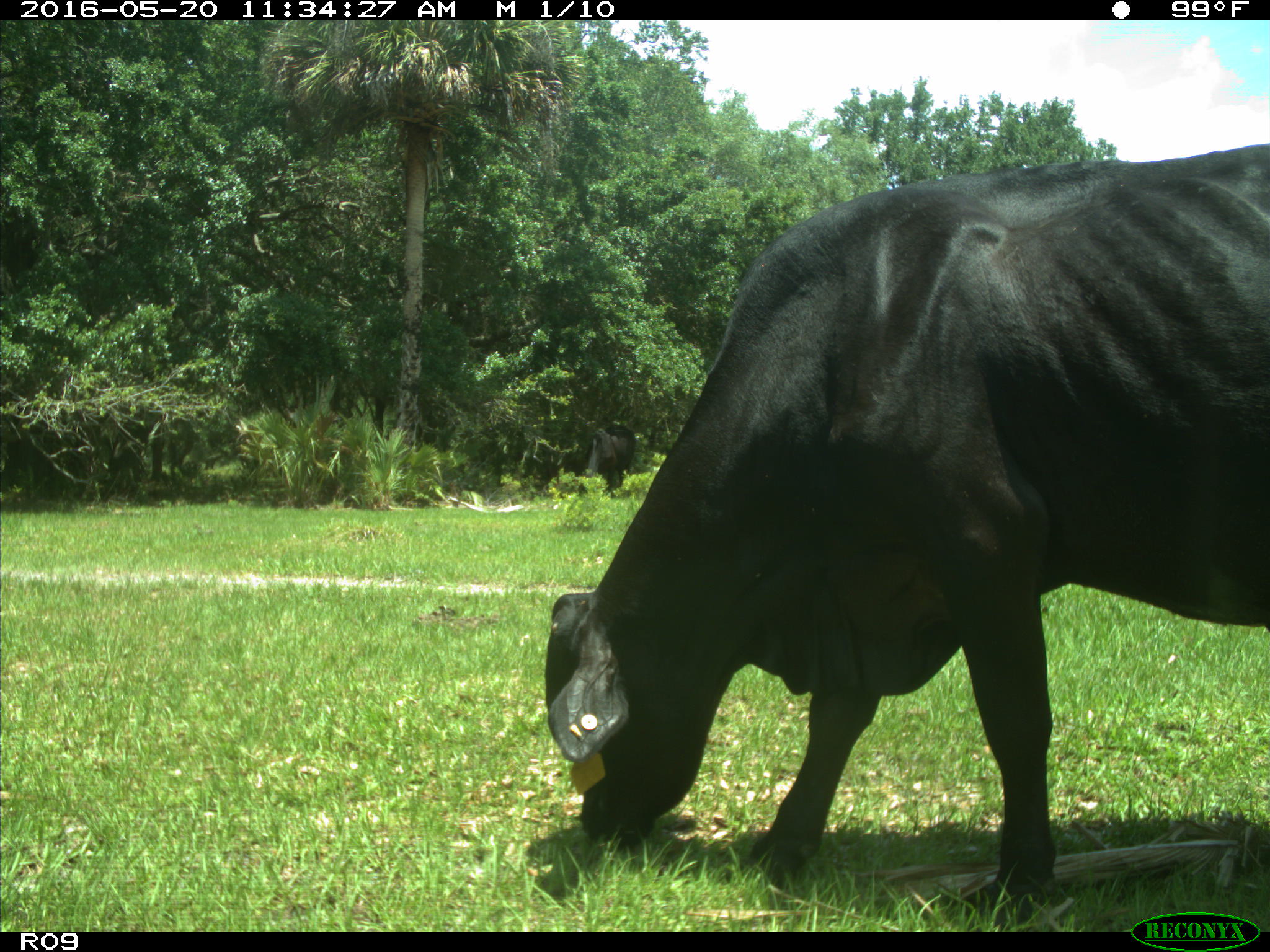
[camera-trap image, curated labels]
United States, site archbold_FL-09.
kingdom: Animalia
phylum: Chordata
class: Mammalia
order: Artiodactyla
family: Bovidae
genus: Bos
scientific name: Bos taurus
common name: domestic cow